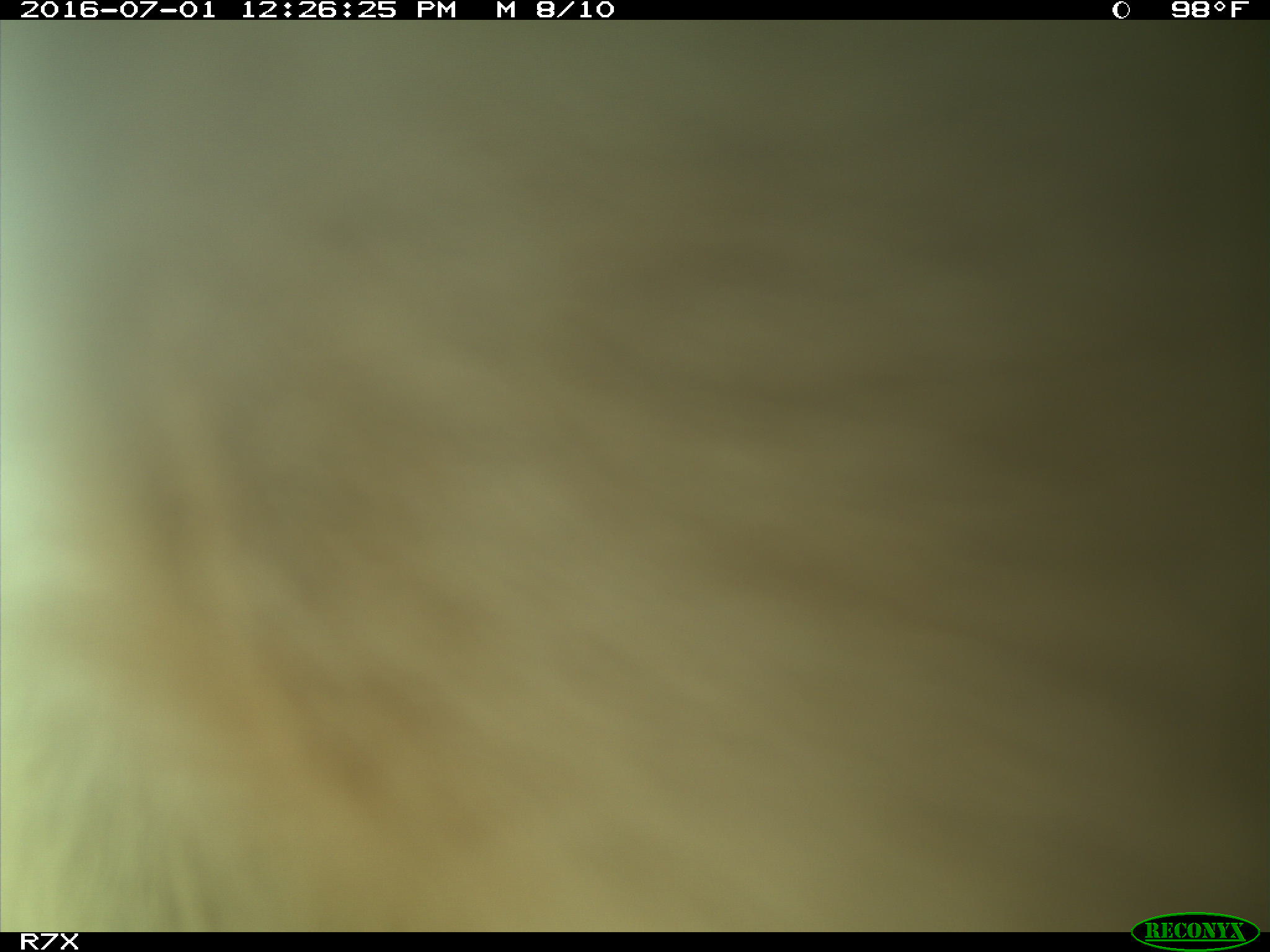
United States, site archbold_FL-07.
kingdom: Animalia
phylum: Chordata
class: Mammalia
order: Artiodactyla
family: Bovidae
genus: Bos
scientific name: Bos taurus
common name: domestic cow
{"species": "Bos taurus (domestic cow)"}